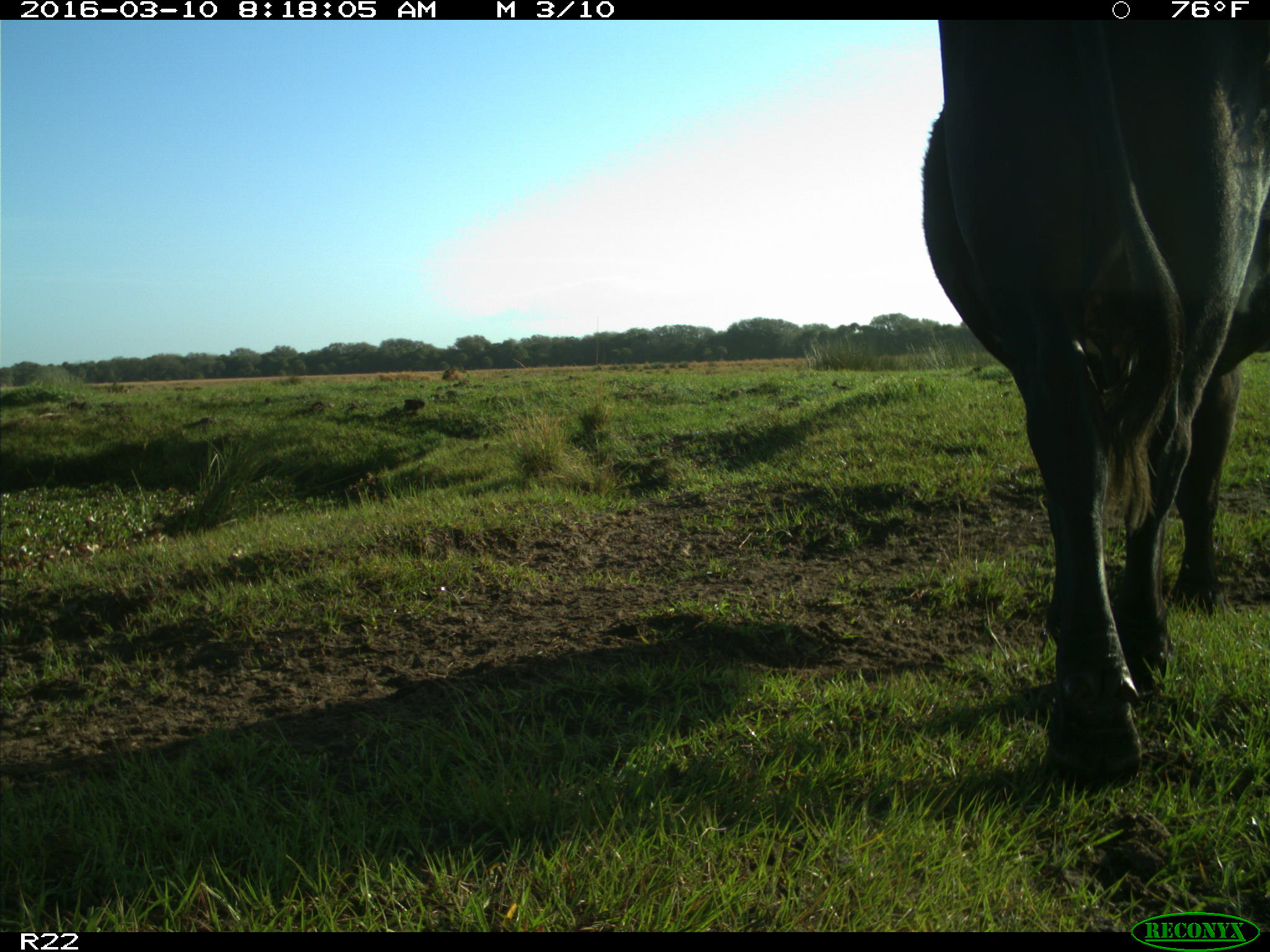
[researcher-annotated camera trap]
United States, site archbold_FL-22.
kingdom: Animalia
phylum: Chordata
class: Mammalia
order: Artiodactyla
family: Bovidae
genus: Bos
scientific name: Bos taurus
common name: domestic cow